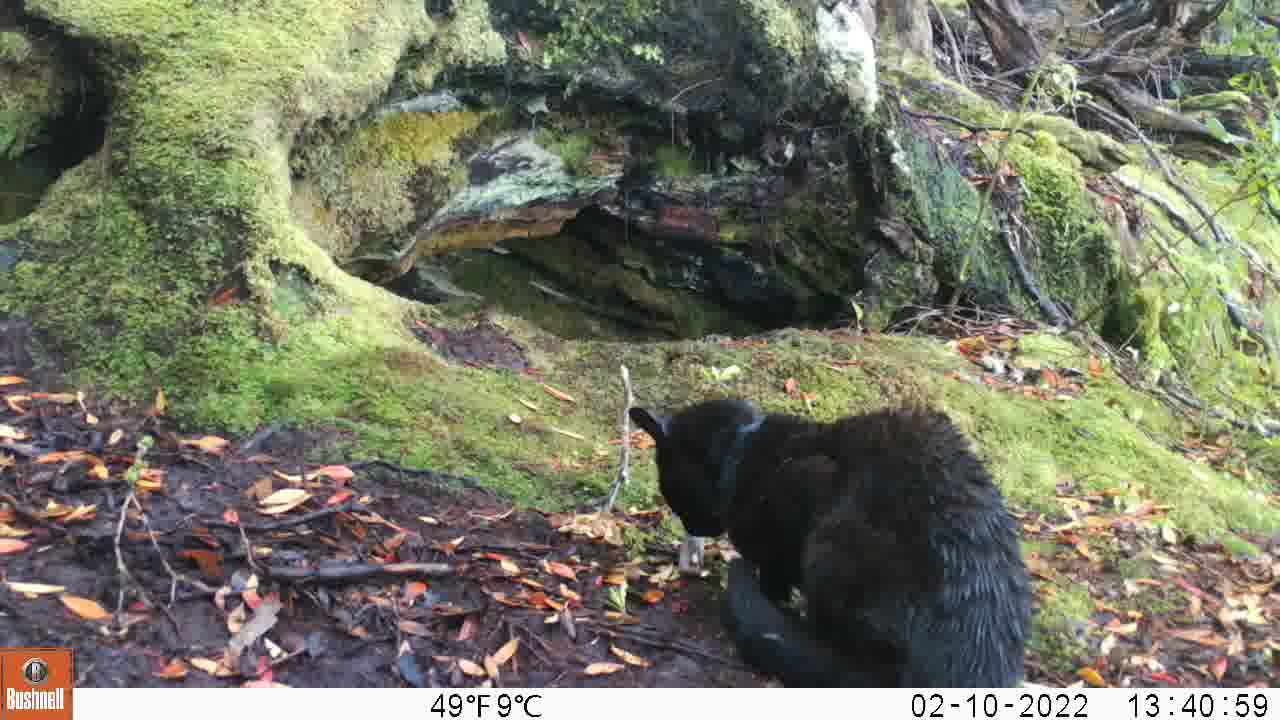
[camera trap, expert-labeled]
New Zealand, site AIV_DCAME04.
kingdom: Animalia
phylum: Chordata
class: Mammalia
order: Carnivora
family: Felidae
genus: Felis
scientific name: Felis catus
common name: domestic cat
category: cat